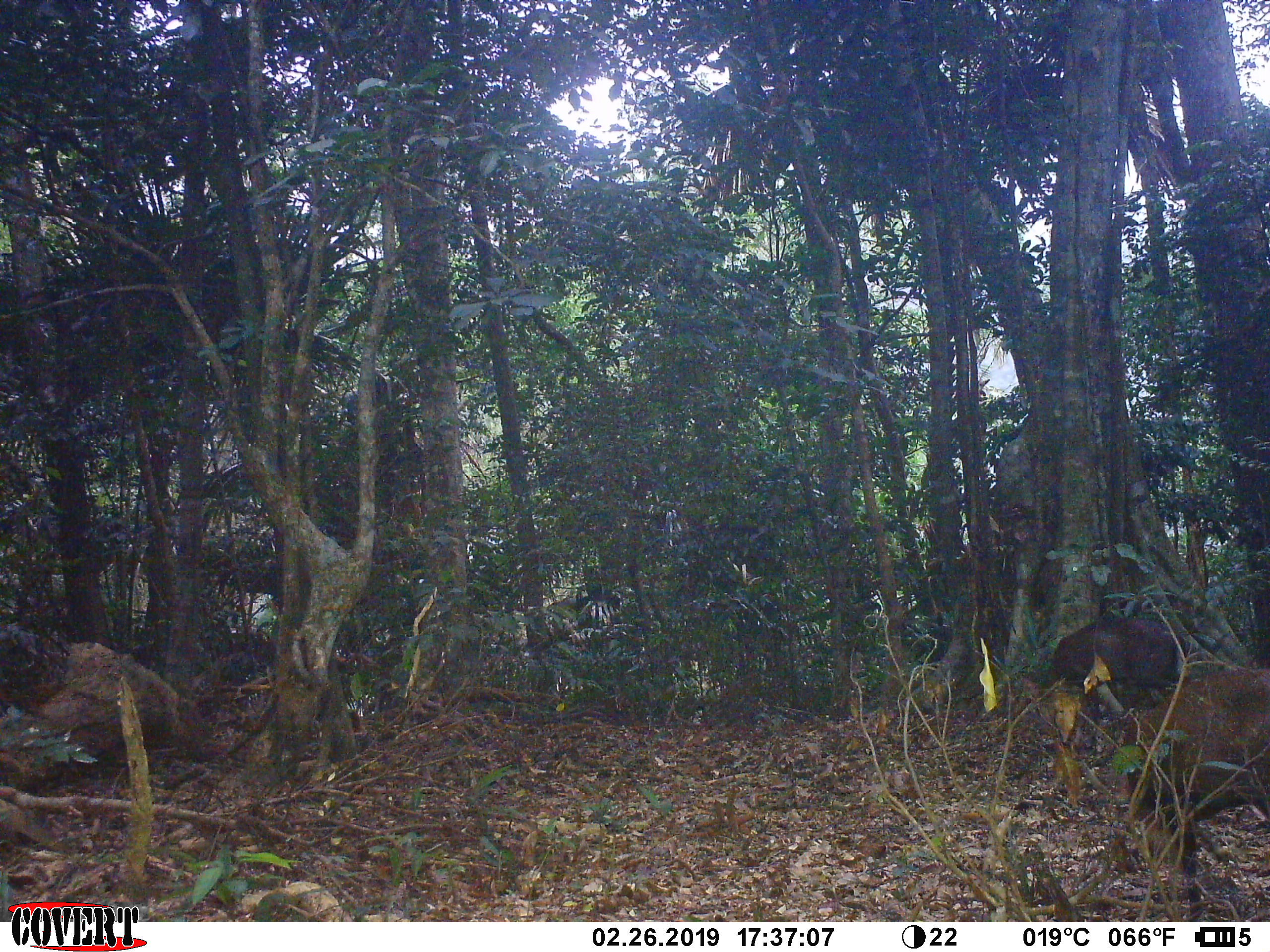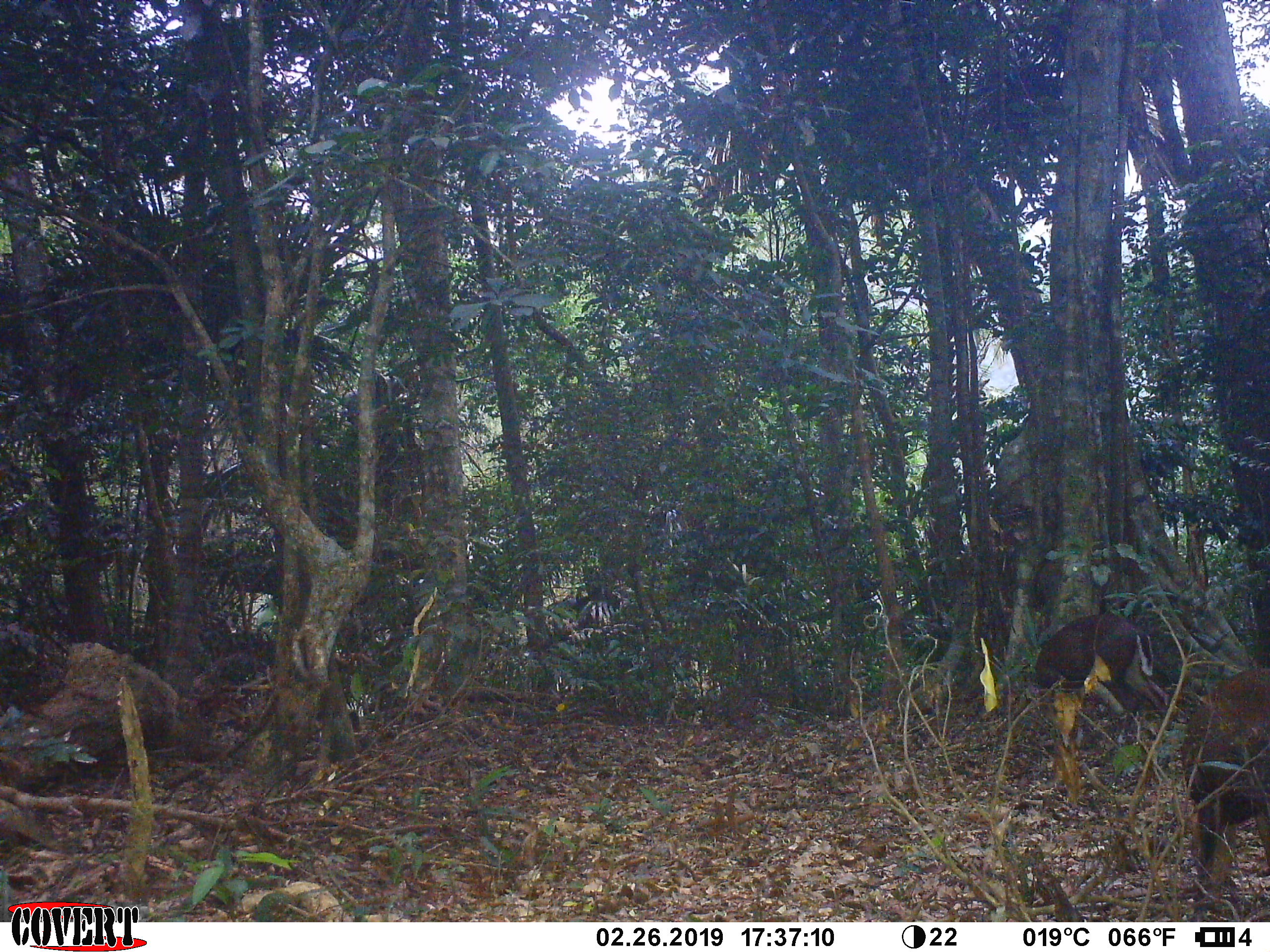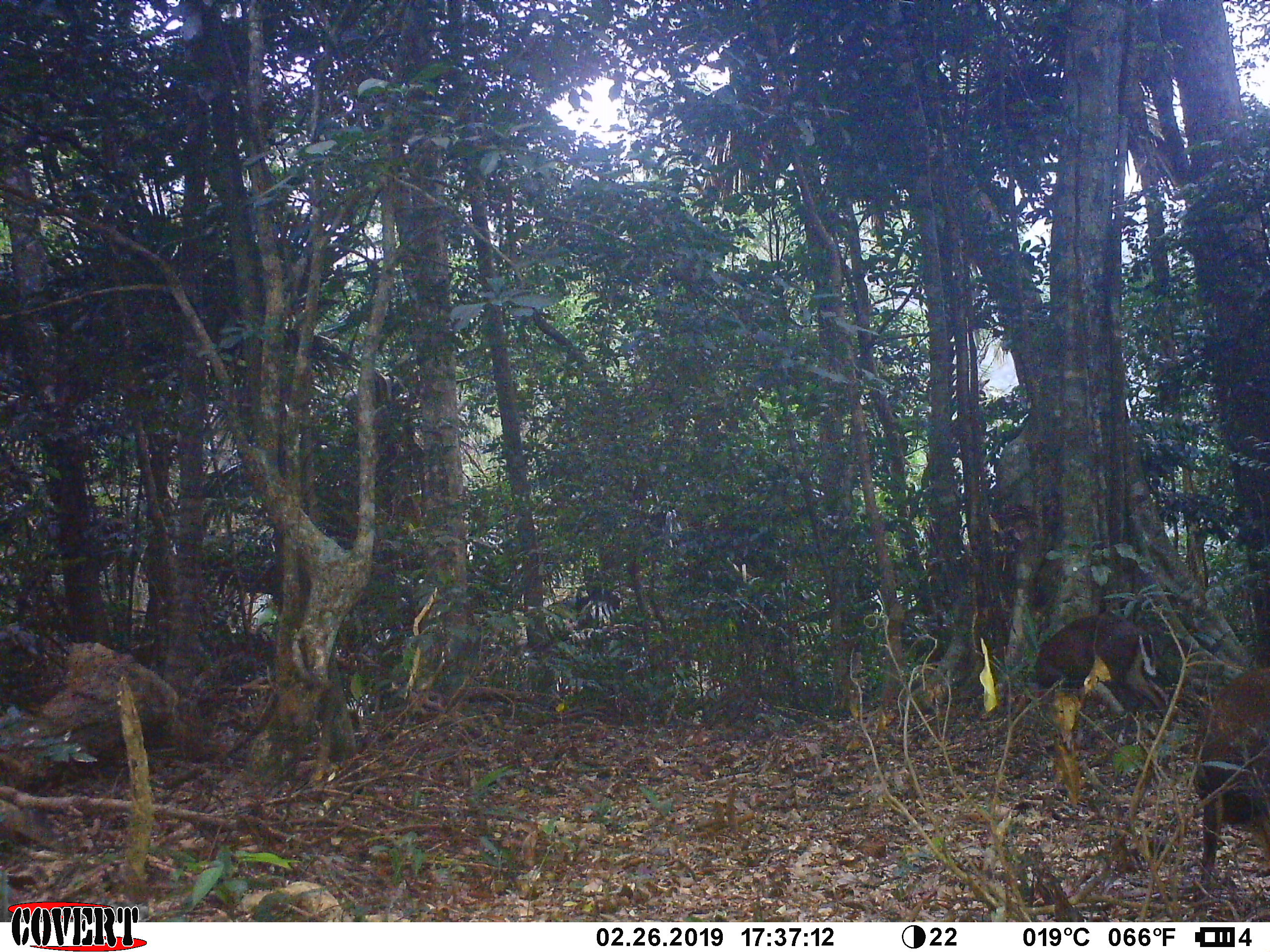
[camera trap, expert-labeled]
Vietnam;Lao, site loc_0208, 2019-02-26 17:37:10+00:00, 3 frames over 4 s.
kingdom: Animalia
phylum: Chordata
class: Mammalia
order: Artiodactyla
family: Cervidae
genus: Muntiacus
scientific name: Muntiacus rooseveltorum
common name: roosevelt's muntjac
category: roosevelts muntjac group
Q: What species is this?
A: Roosevelts muntjac group (roosevelt's muntjac) (Muntiacus rooseveltorum).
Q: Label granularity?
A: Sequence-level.